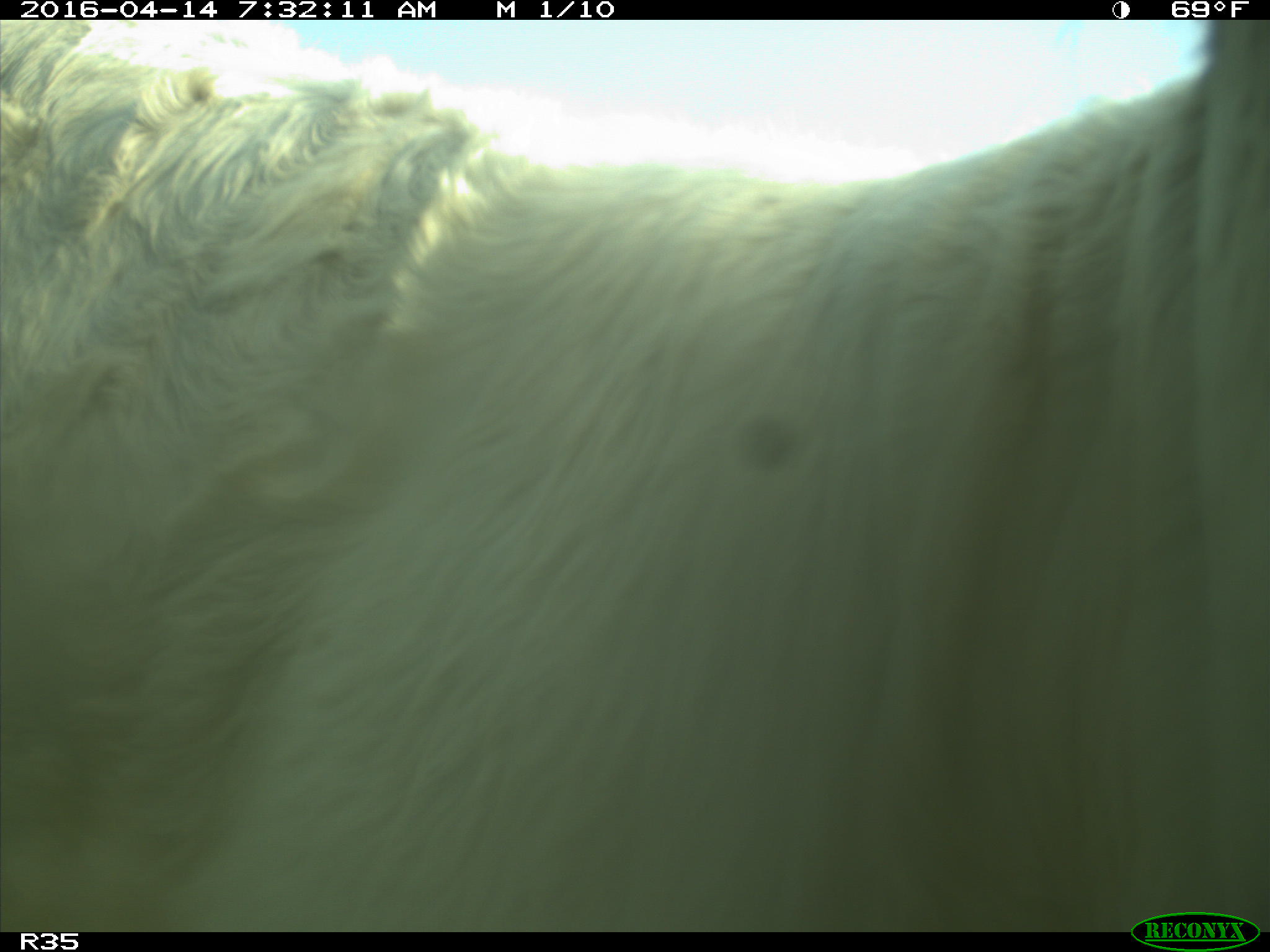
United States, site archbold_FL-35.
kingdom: Animalia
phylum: Chordata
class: Mammalia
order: Artiodactyla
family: Bovidae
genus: Bos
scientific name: Bos taurus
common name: domestic cow